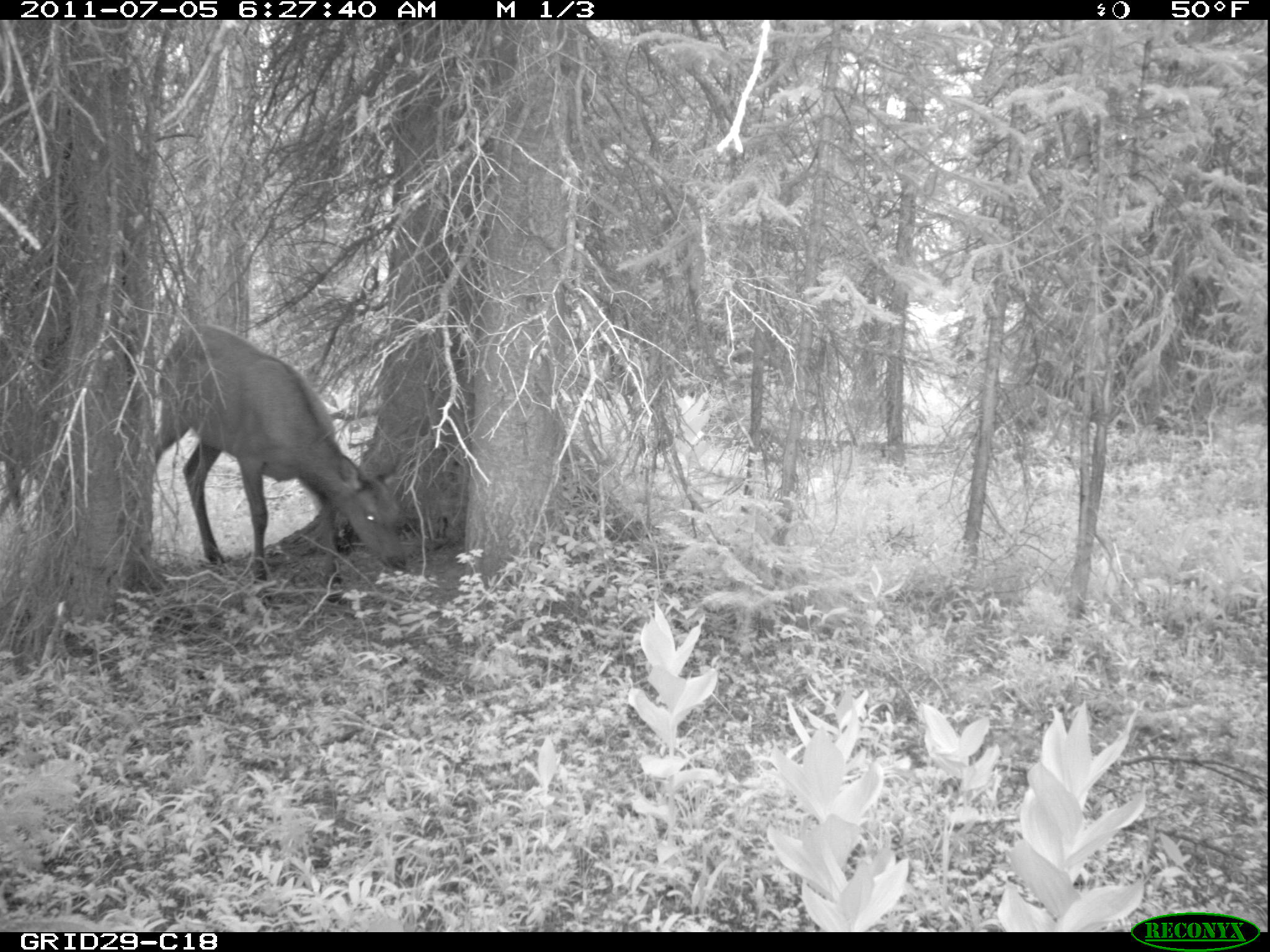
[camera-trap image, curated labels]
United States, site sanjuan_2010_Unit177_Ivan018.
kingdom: Animalia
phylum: Chordata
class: Mammalia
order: Artiodactyla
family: Cervidae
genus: Cervus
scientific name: Cervus elaphus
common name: red deer